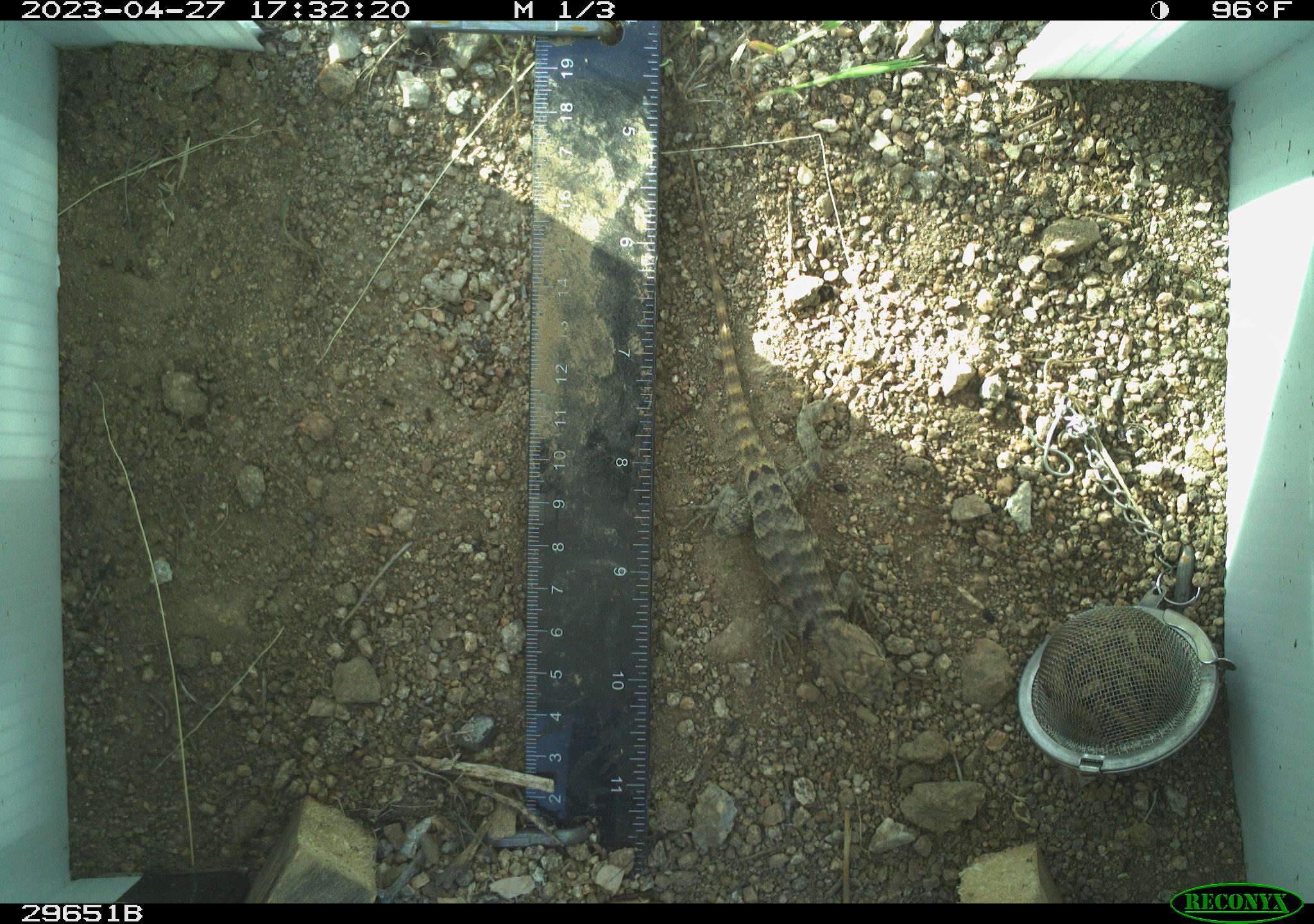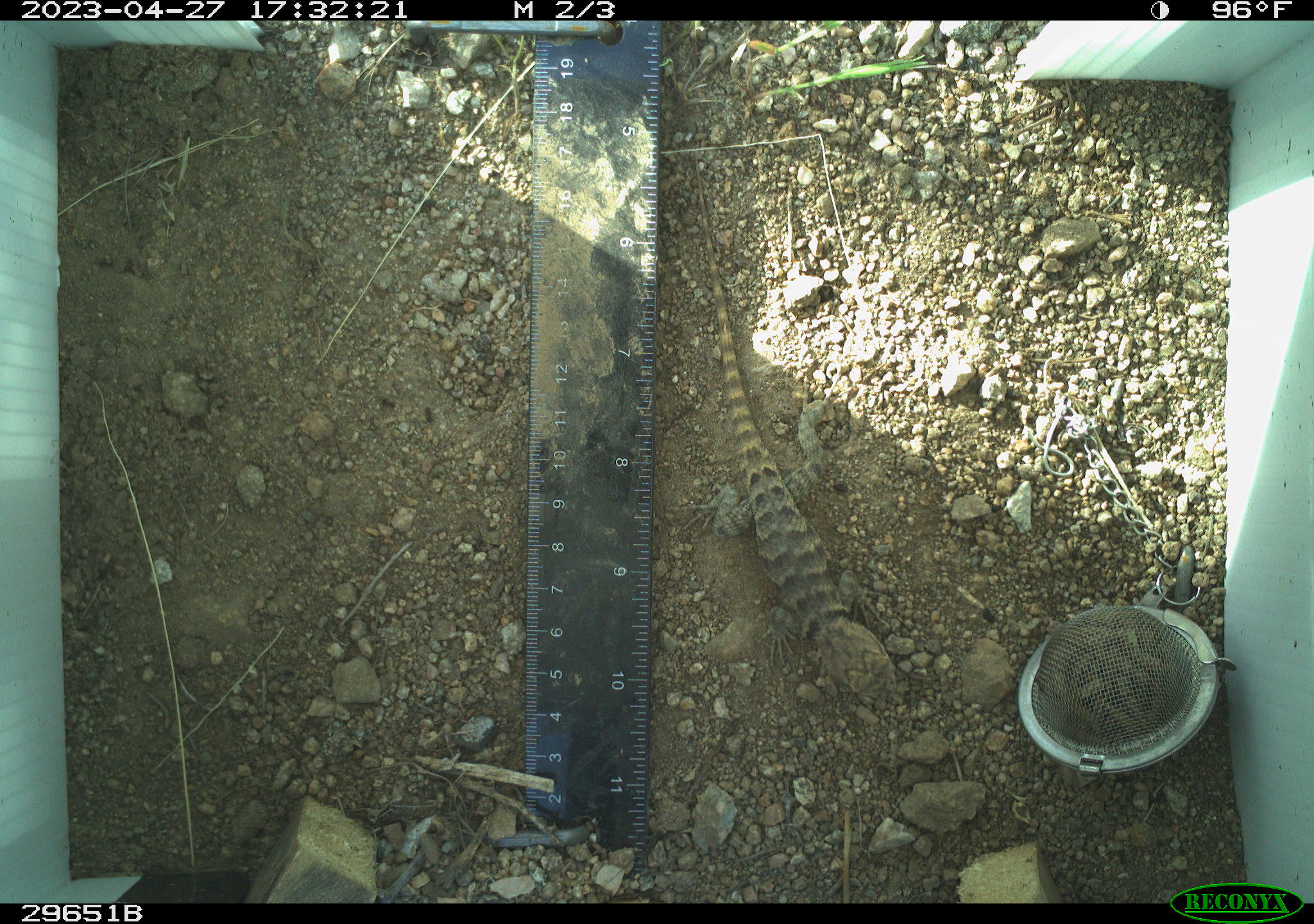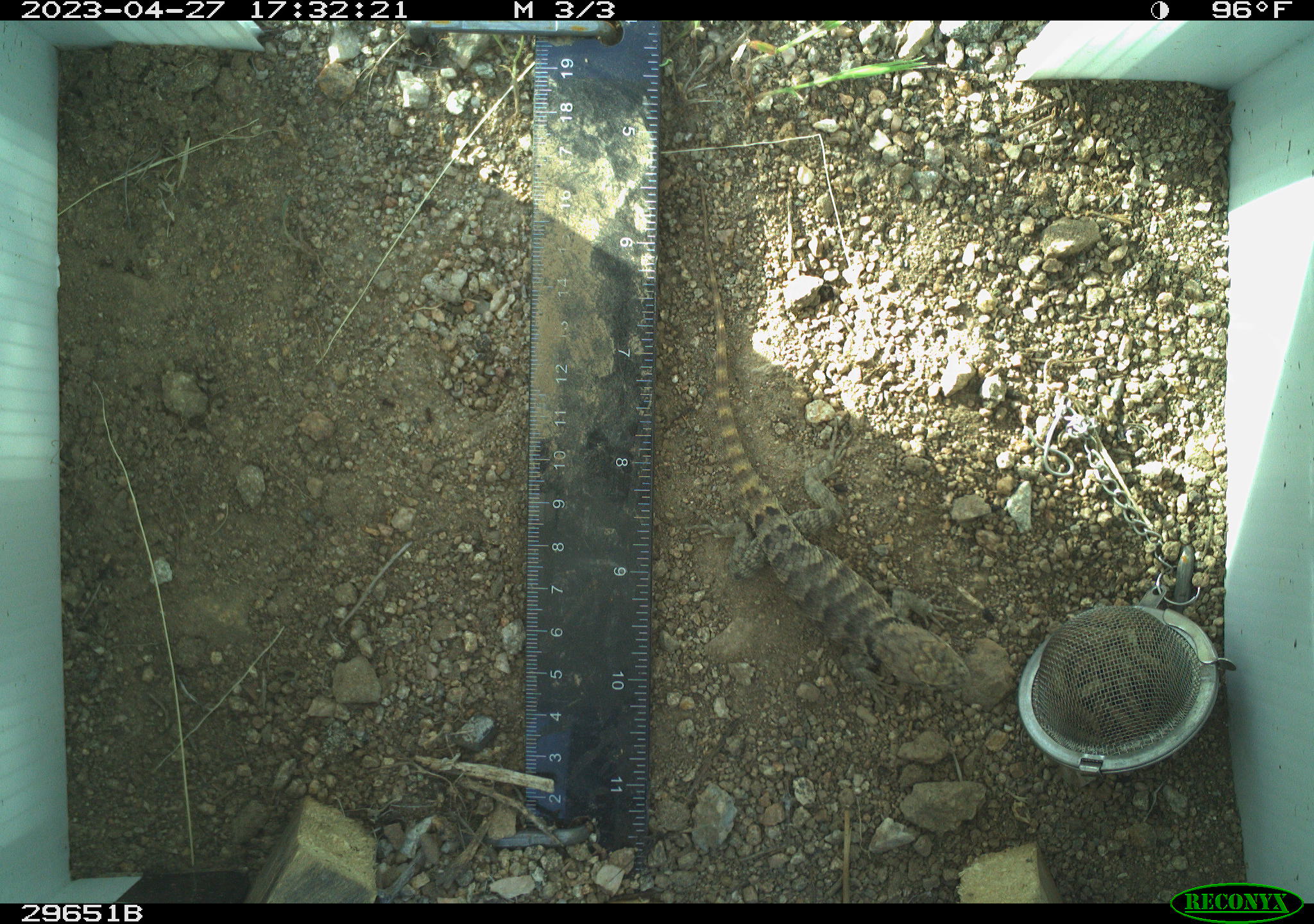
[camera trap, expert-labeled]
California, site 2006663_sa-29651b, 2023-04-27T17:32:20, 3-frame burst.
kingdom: Animalia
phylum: Chordata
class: Reptilia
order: Squamata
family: Phrynosomatidae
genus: Sceloporus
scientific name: Sceloporus uniformis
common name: yellow-backed spiny lizard